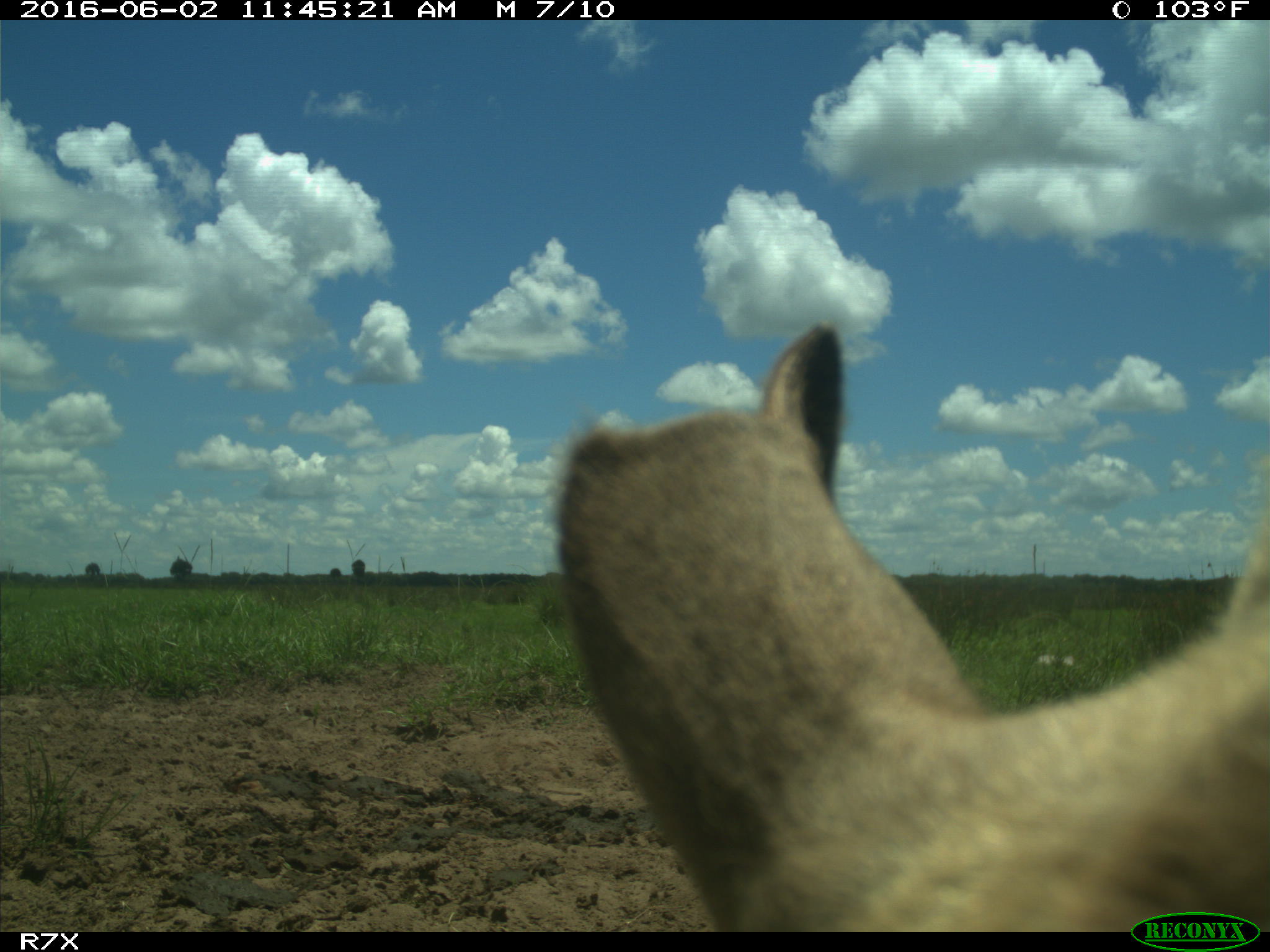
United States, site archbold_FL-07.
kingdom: Animalia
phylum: Chordata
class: Mammalia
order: Artiodactyla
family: Bovidae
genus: Bos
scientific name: Bos taurus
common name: domestic cow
Bos taurus (domestic cow).